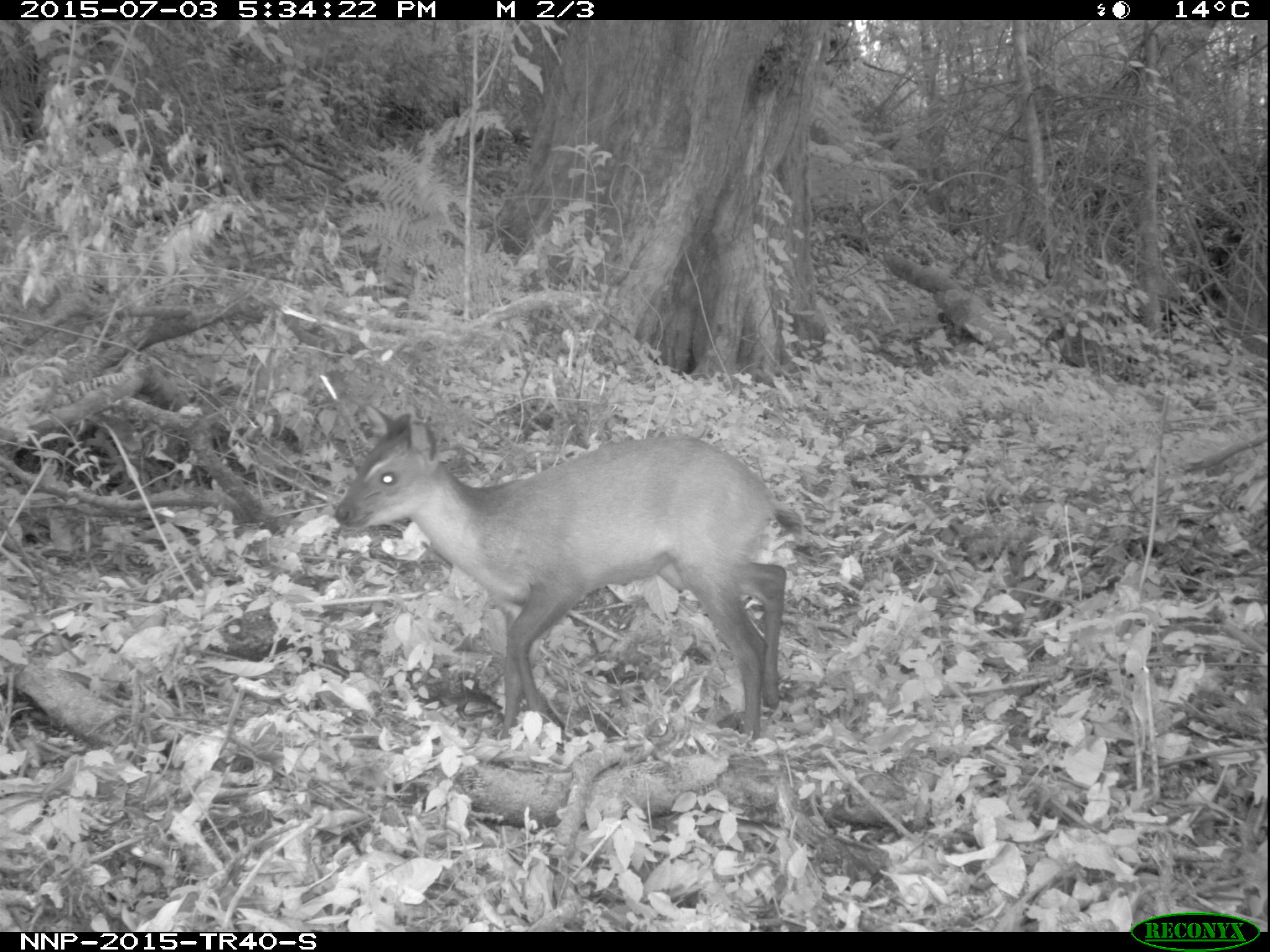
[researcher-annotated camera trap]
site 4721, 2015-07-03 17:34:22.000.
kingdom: Animalia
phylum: Chordata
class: Mammalia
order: Artiodactyla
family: Bovidae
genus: Cephalophus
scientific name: Cephalophus nigrifrons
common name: black-fronted duiker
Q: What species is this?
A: Cephalophus nigrifrons (black-fronted duiker).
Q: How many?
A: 1.